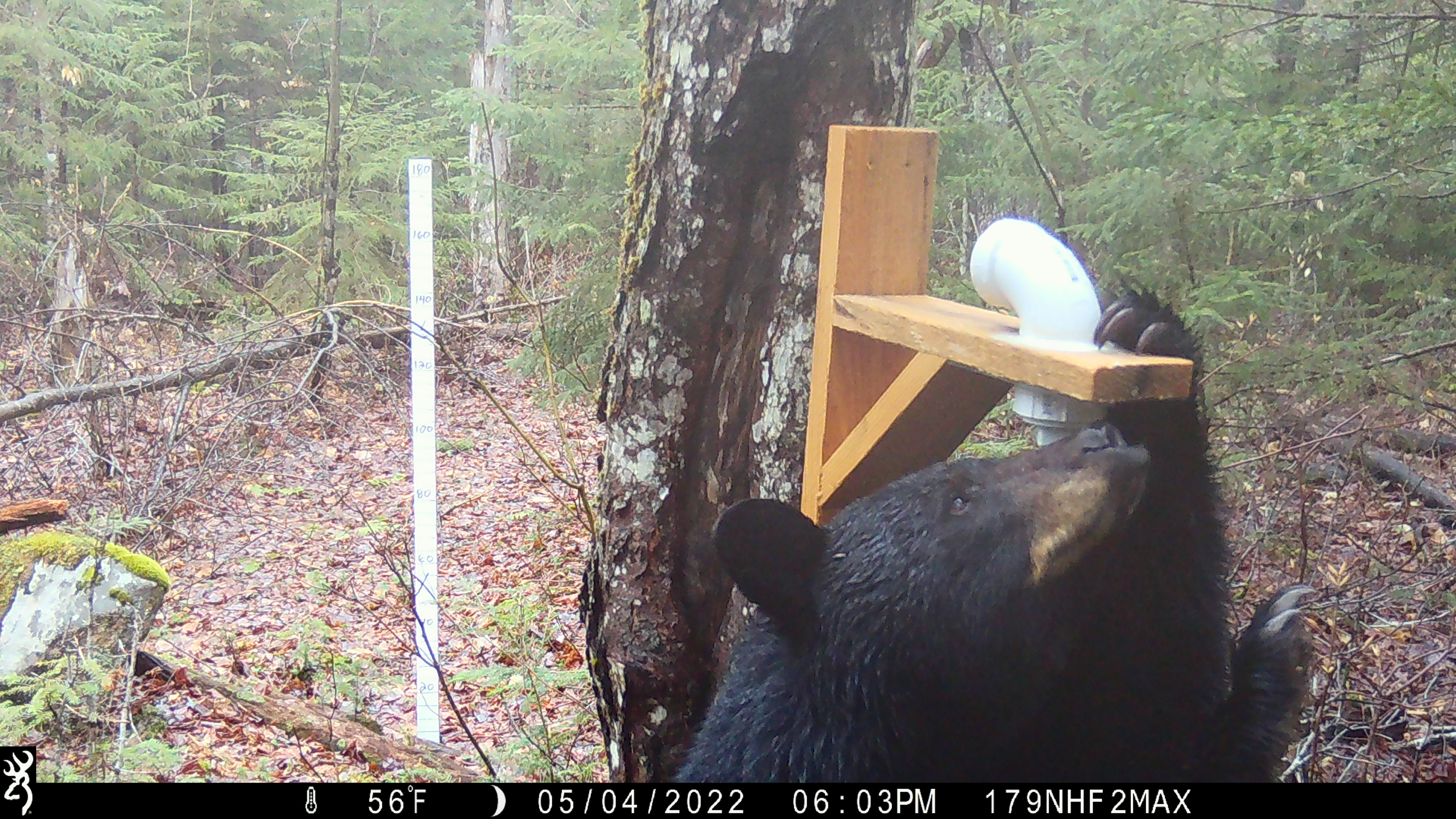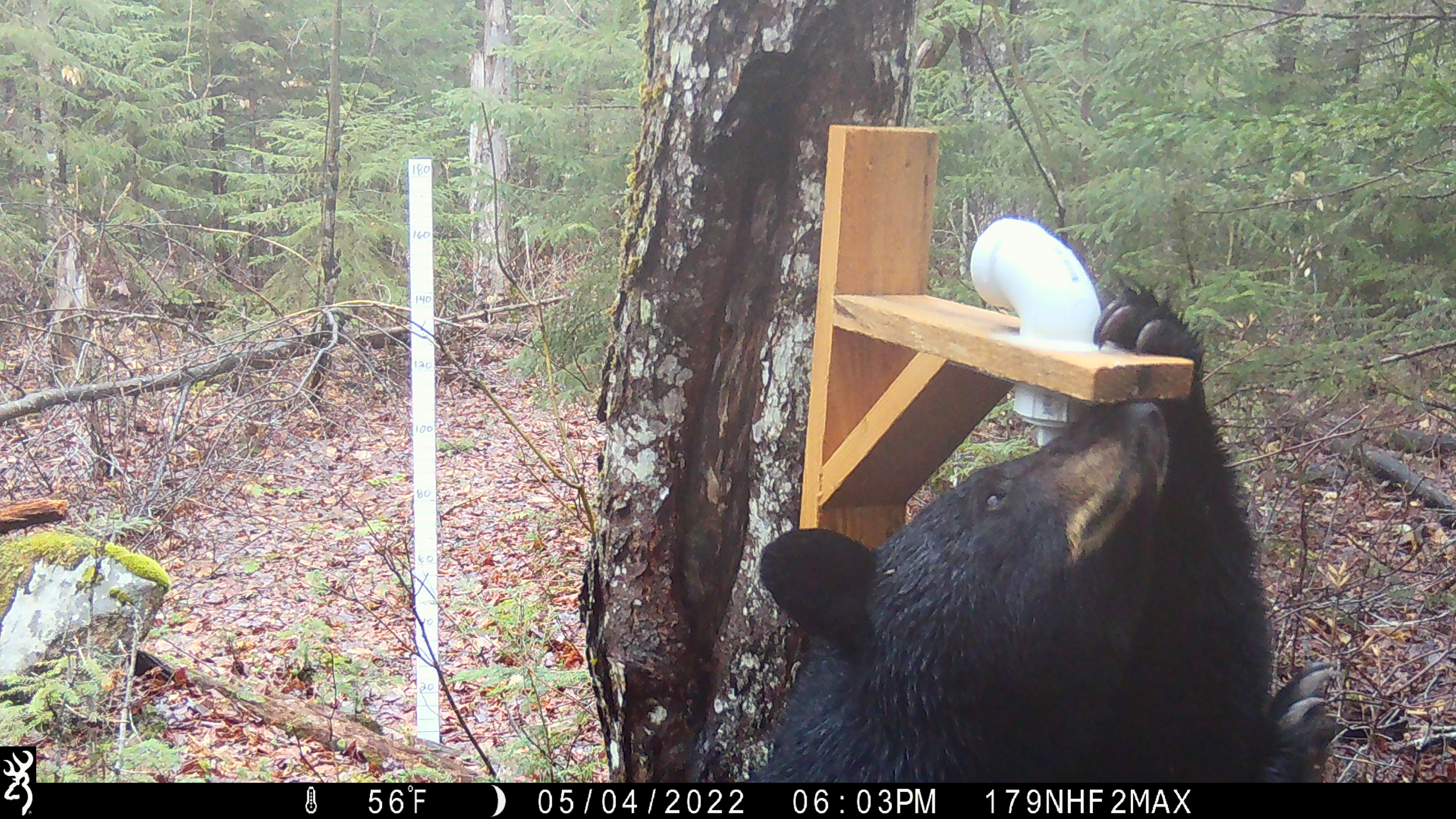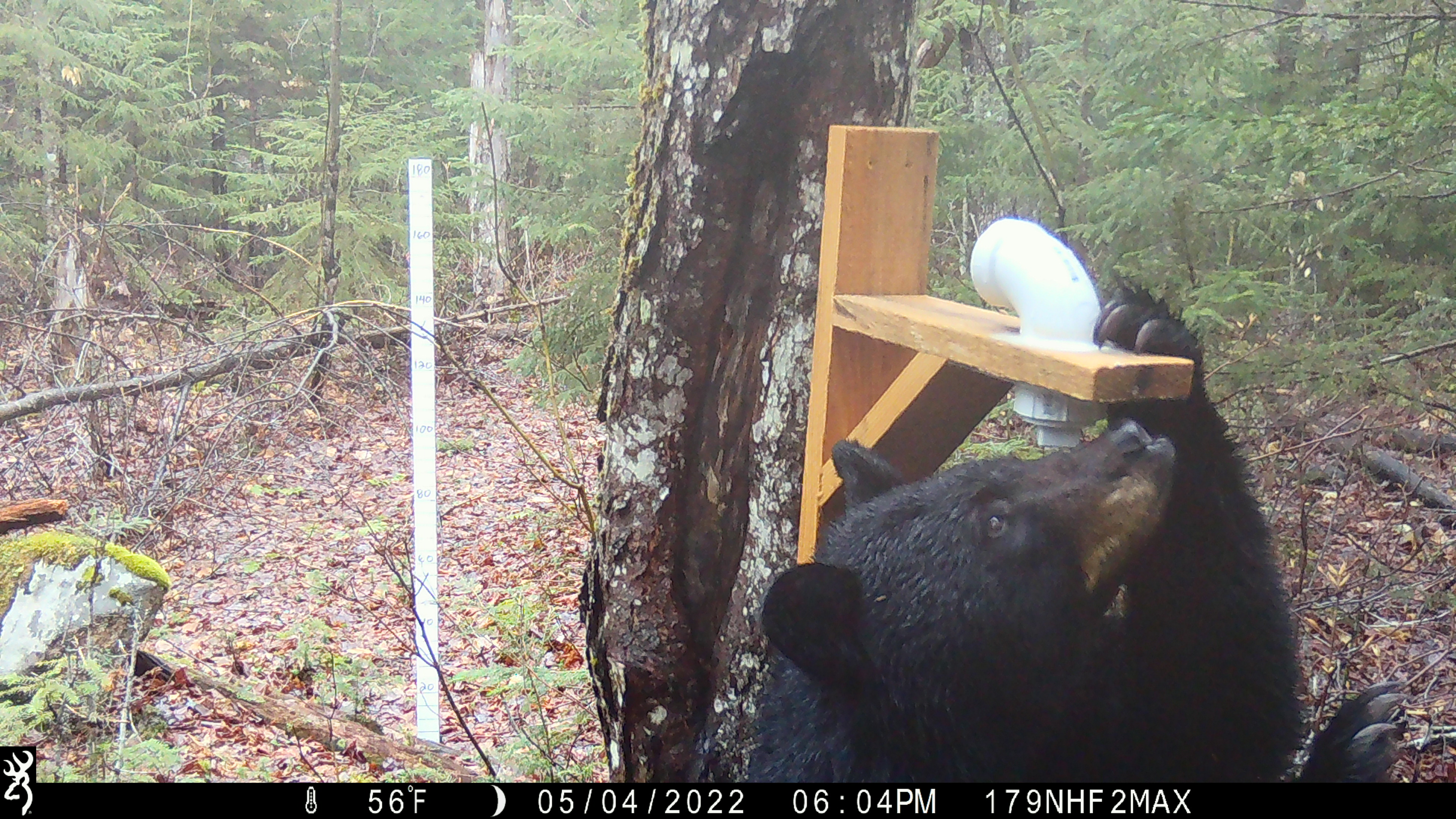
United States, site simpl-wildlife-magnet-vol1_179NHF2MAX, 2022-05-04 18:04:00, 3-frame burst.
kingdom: Animalia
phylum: Chordata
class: Mammalia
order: Carnivora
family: Ursidae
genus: Ursus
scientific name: Ursus americanus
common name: black bear